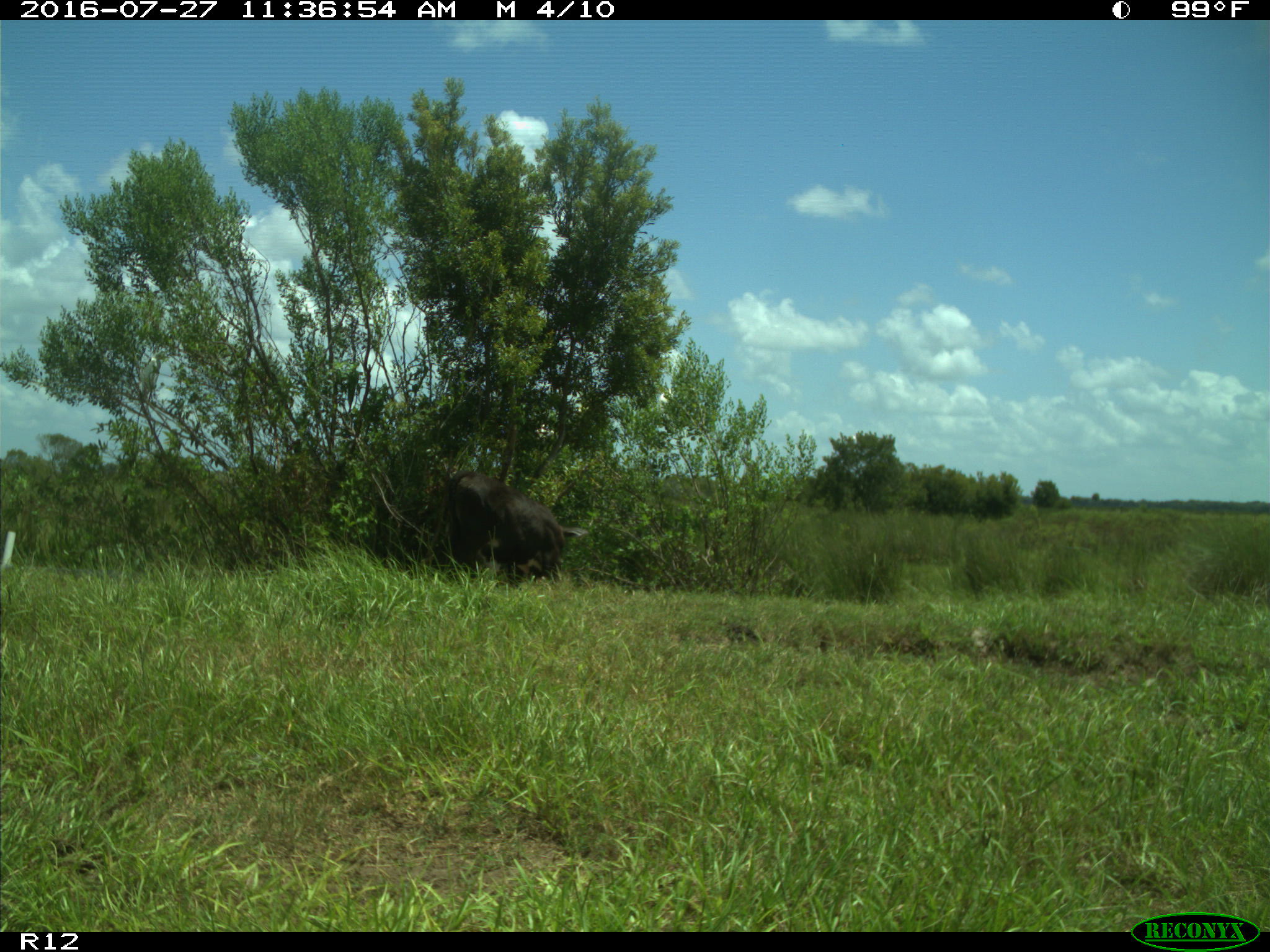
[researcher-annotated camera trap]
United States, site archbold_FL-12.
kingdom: Animalia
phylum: Chordata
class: Mammalia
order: Artiodactyla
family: Bovidae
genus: Bos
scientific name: Bos taurus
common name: domestic cow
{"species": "Bos taurus (domestic cow)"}